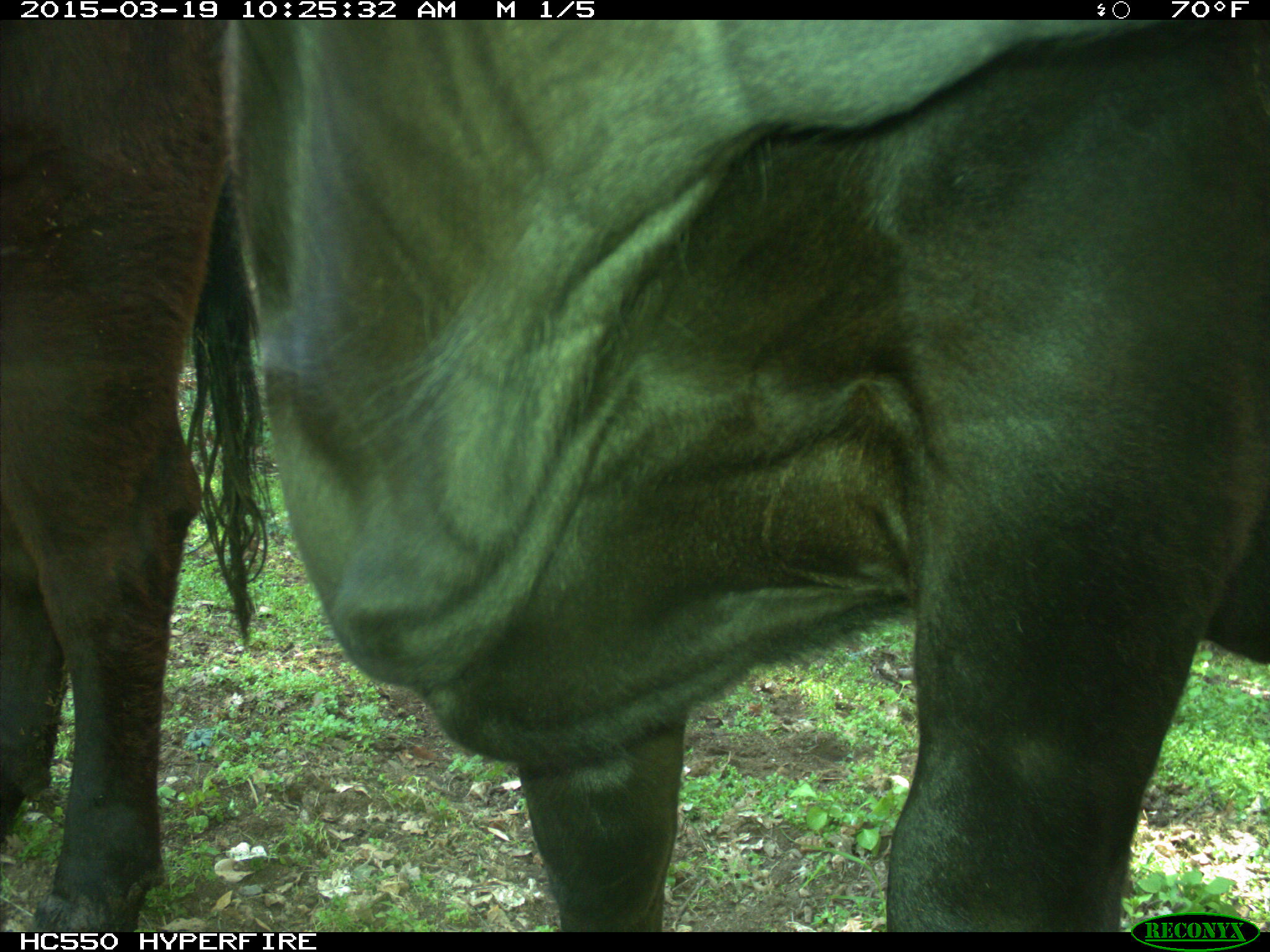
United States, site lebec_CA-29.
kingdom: Animalia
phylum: Chordata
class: Mammalia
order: Artiodactyla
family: Bovidae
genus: Bos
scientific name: Bos taurus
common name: domestic cow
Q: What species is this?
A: Bos taurus (domestic cow).